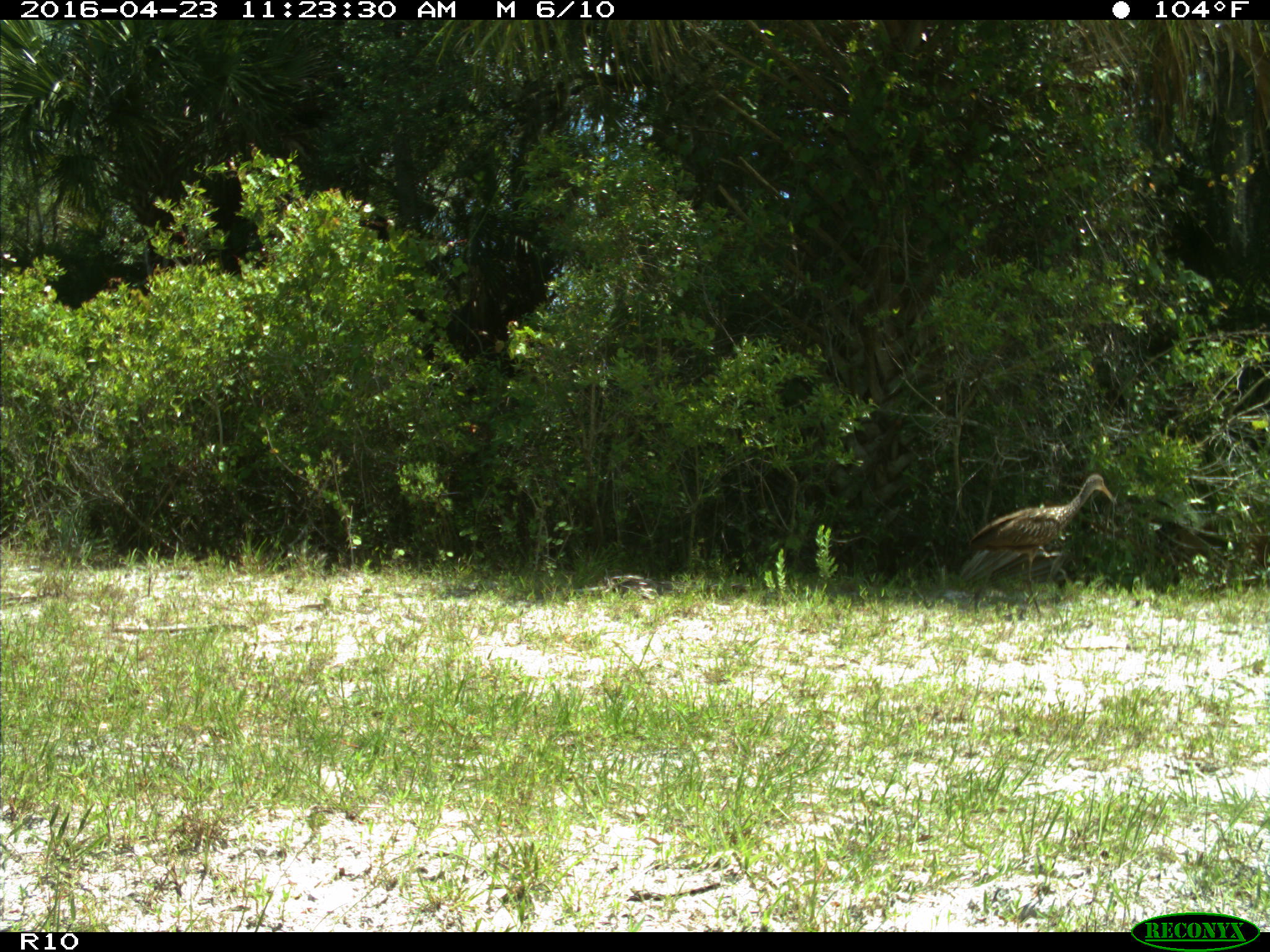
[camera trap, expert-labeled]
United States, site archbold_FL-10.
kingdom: Animalia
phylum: Chordata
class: Aves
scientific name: Aves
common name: birds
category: unidentified bird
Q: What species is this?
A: Unidentified bird (birds) (Aves).